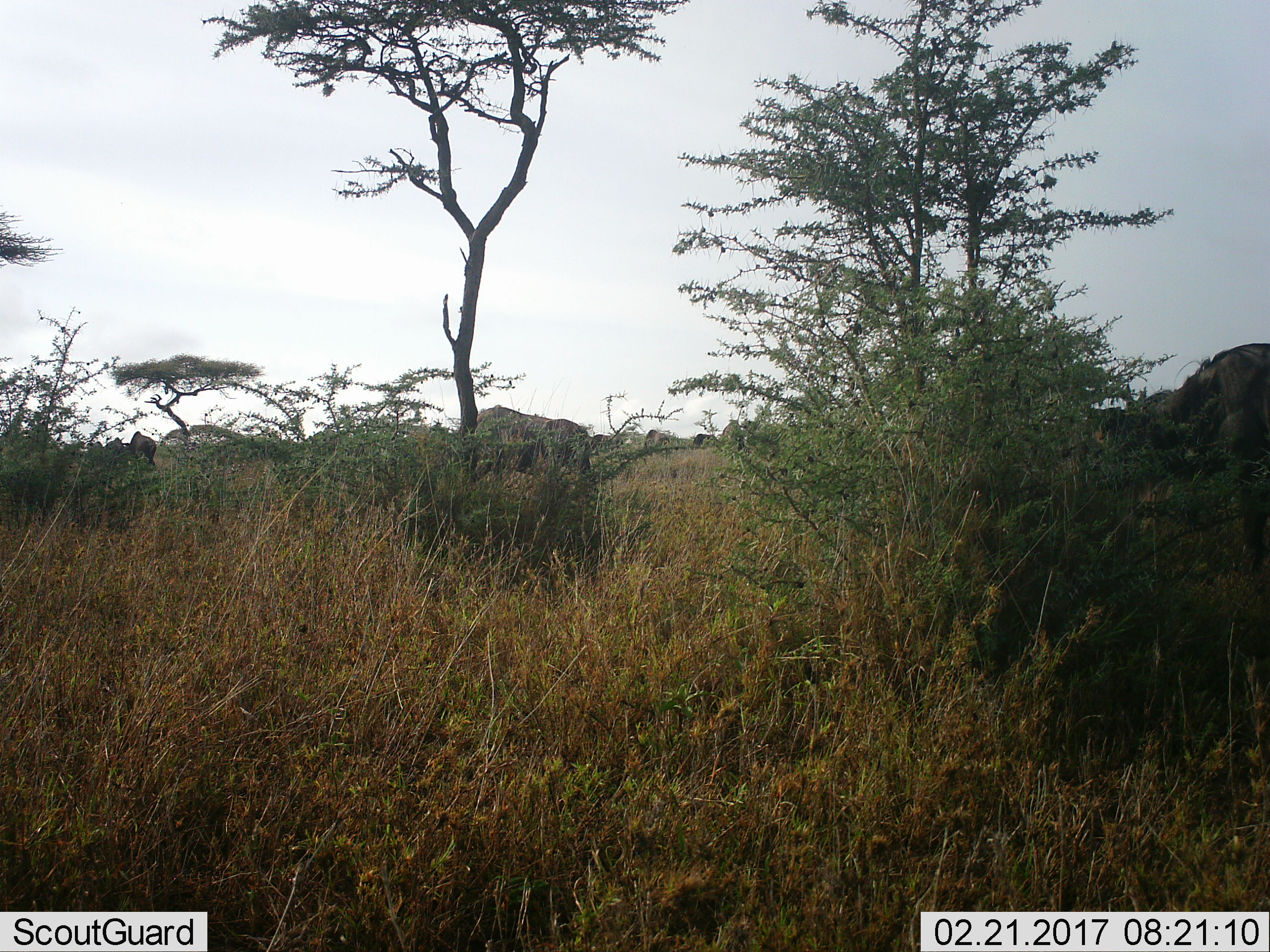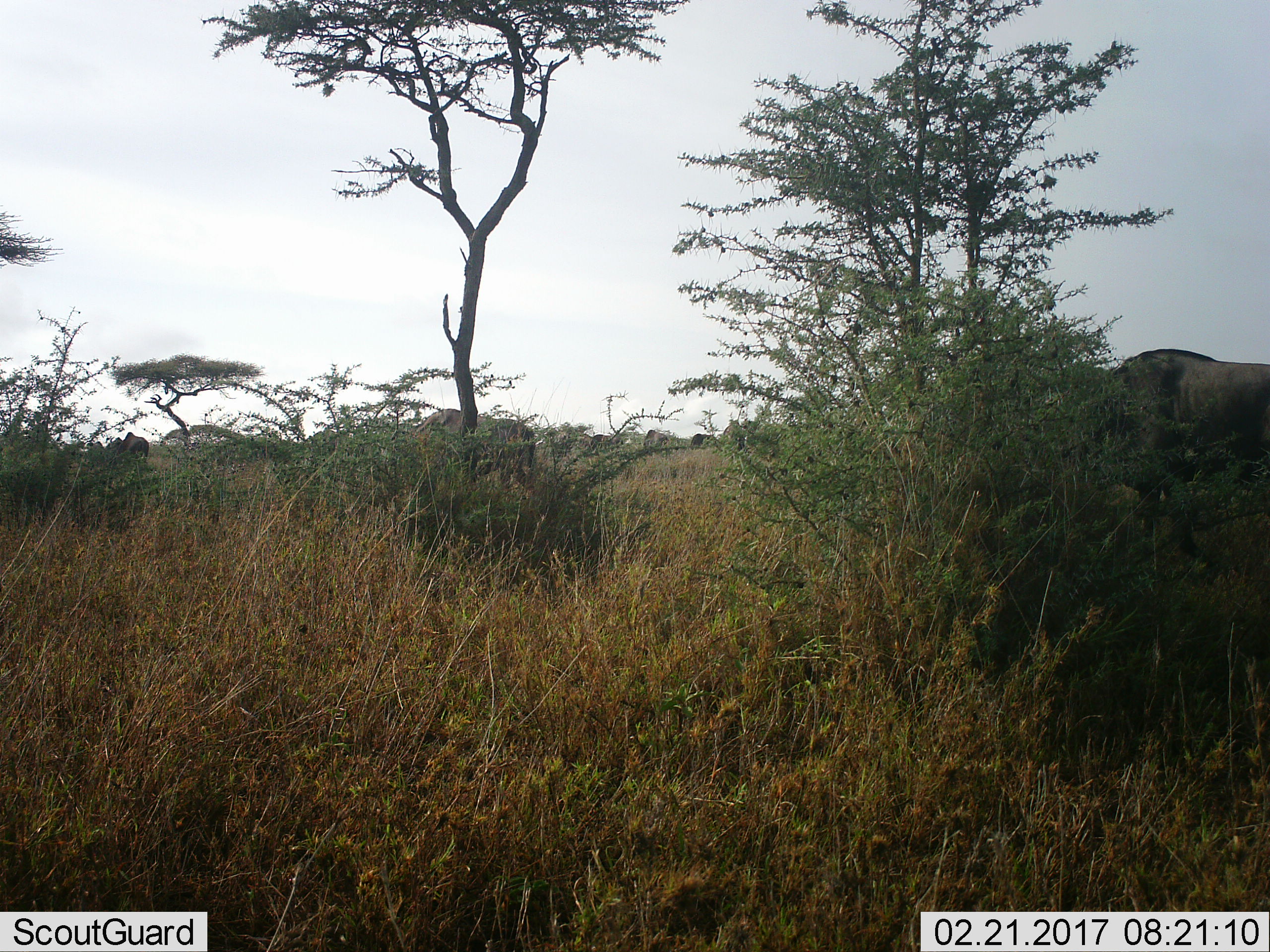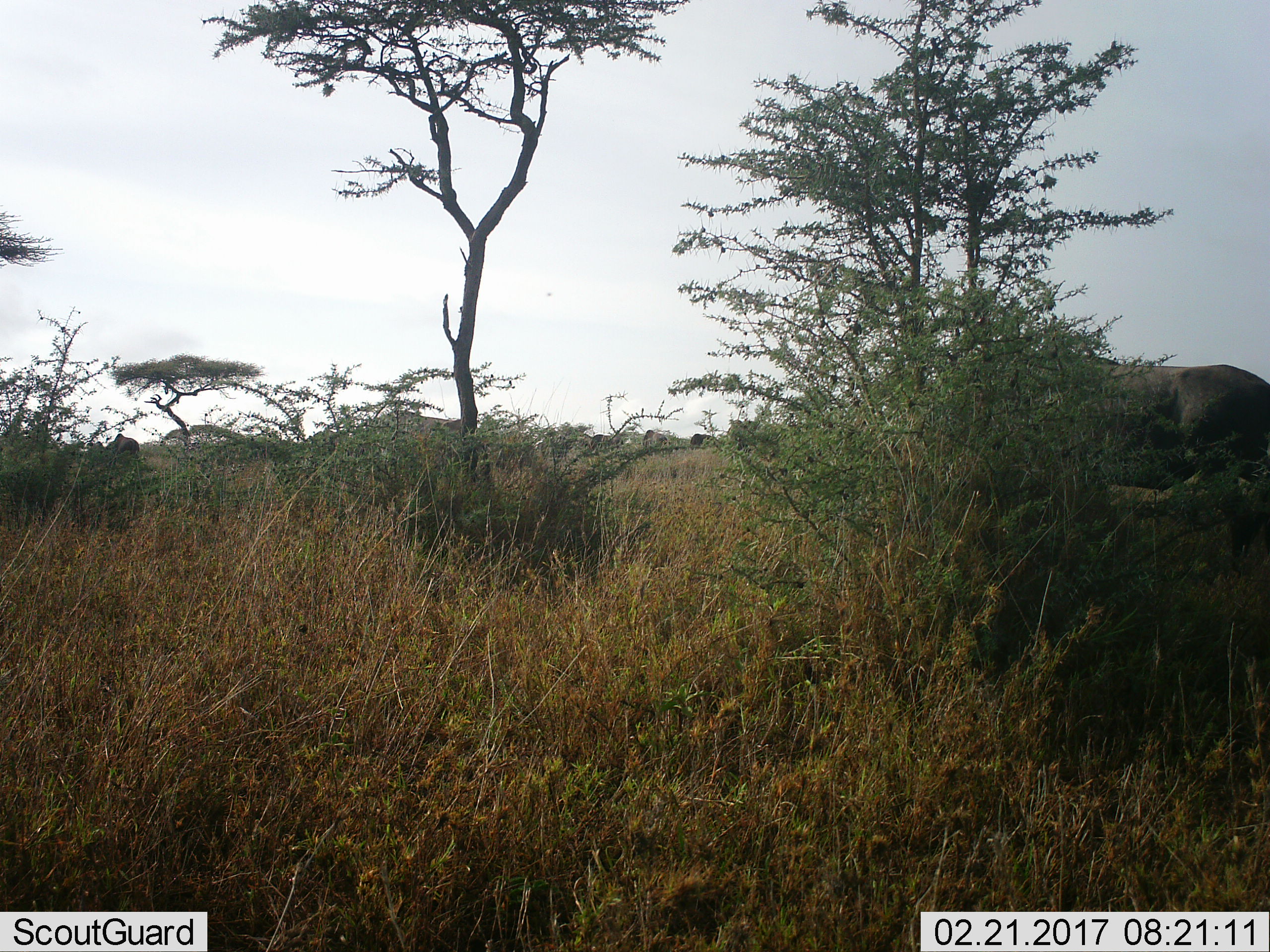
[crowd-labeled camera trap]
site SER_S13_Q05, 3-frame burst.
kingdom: Animalia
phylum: Chordata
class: Mammalia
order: Artiodactyla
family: Bovidae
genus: Connochaetes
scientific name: Connochaetes taurinus taurinus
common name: blue wildebeest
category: wildebeestblue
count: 7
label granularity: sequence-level